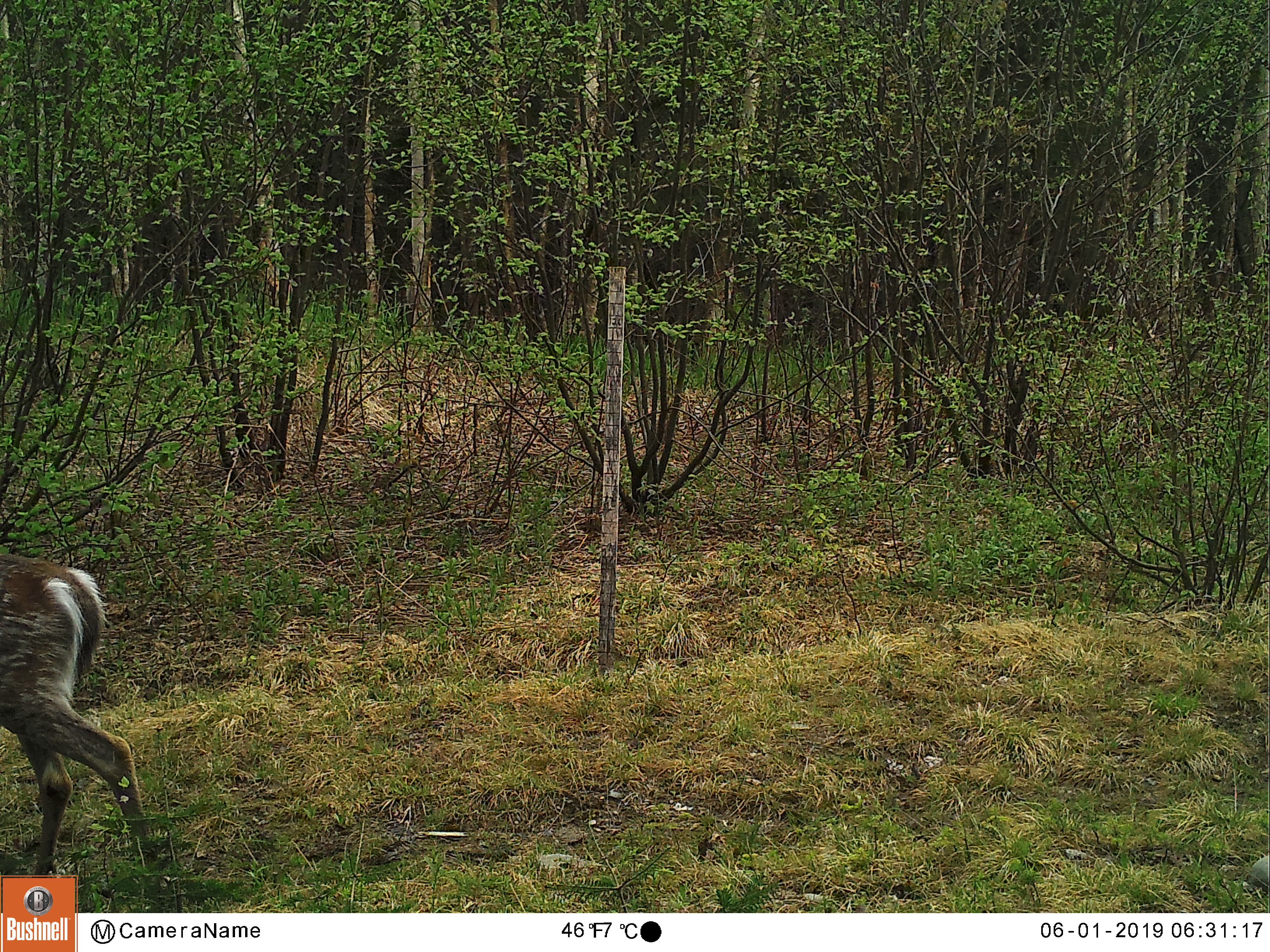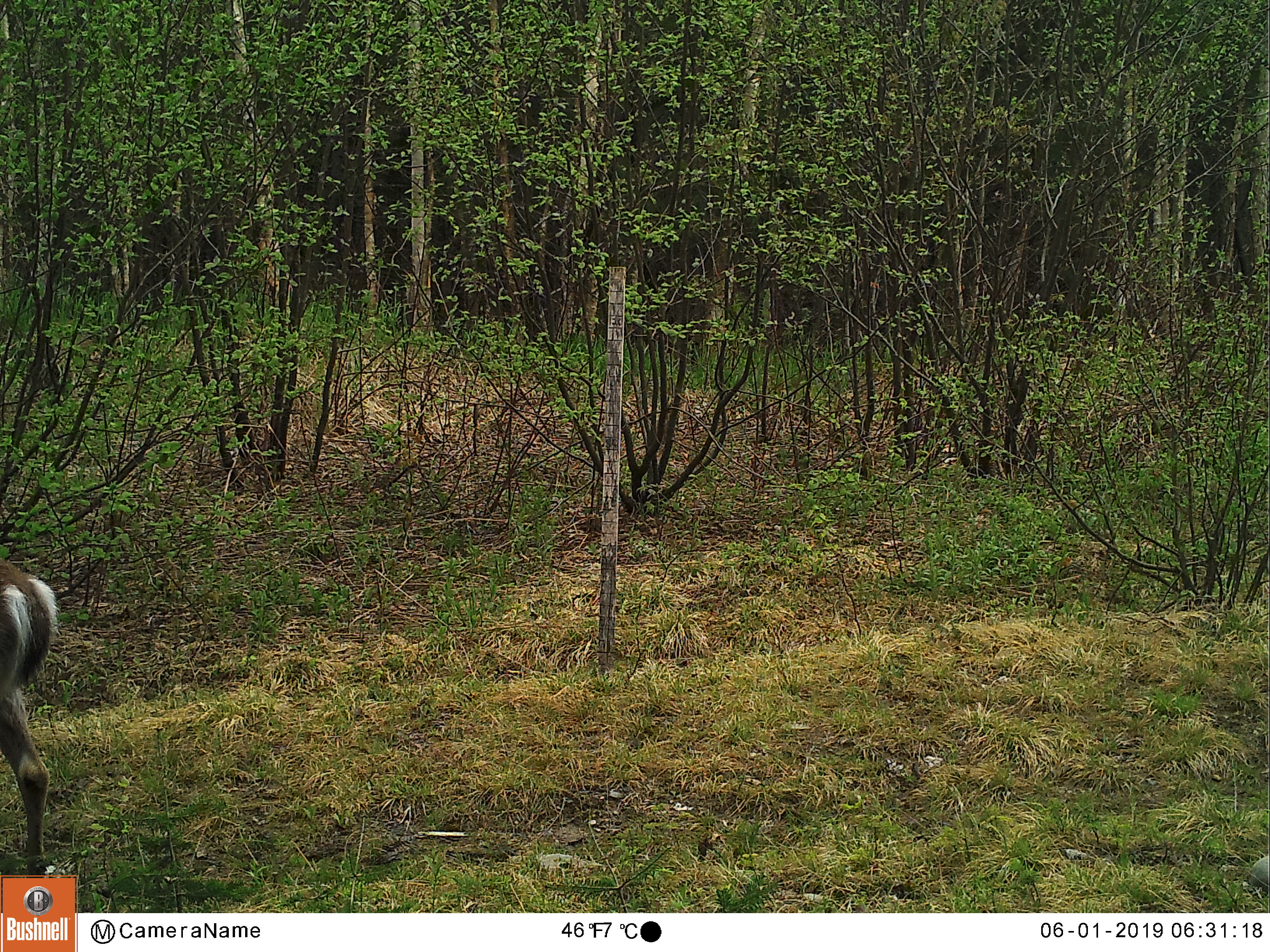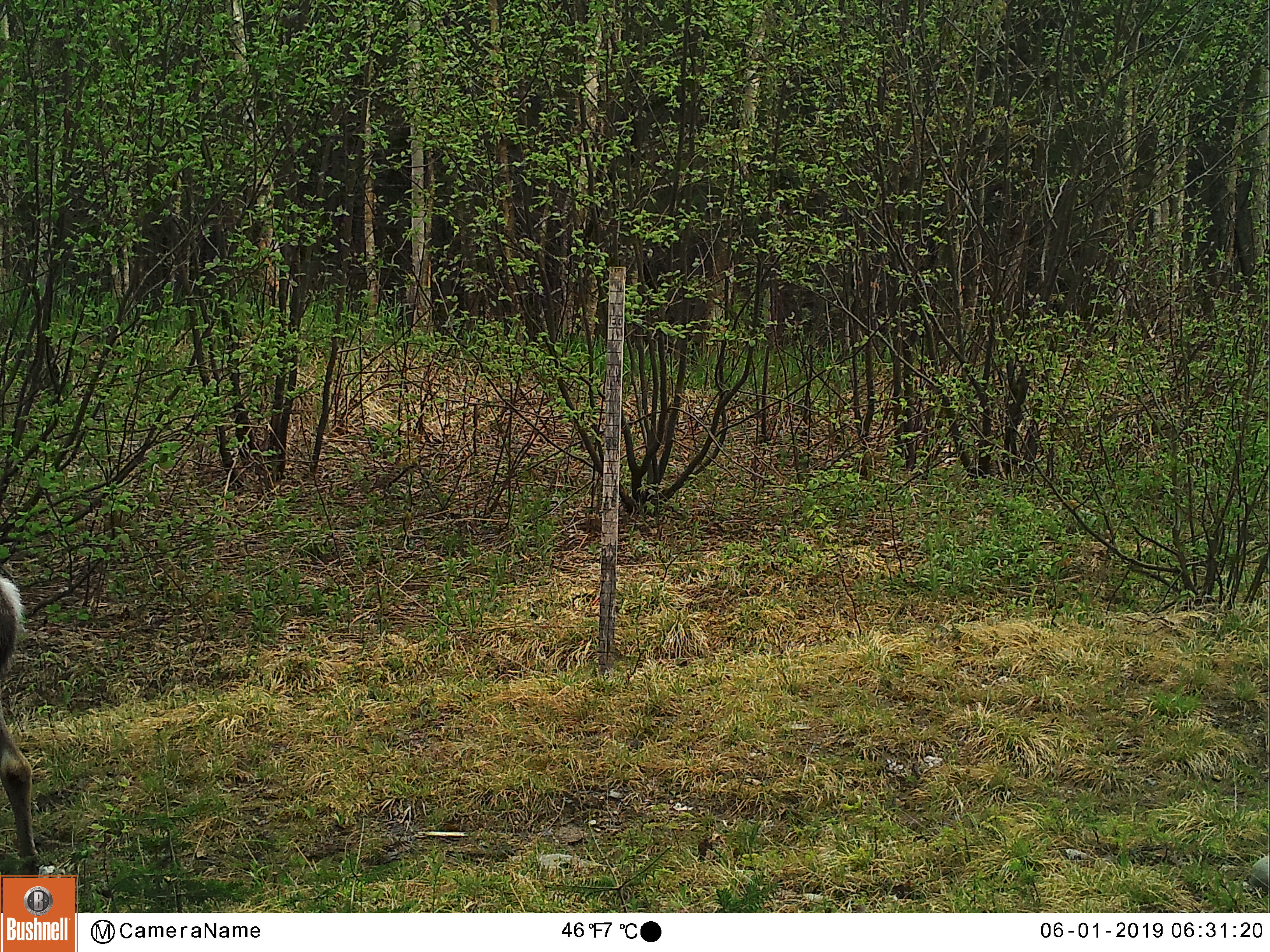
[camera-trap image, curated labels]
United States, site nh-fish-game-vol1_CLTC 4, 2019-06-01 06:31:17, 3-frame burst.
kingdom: Animalia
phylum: Chordata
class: Mammalia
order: Artiodactyla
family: Cervidae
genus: Odocoileus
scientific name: Odocoileus virginianus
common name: white-tailed deer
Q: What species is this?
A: White-tailed deer (Odocoileus virginianus).